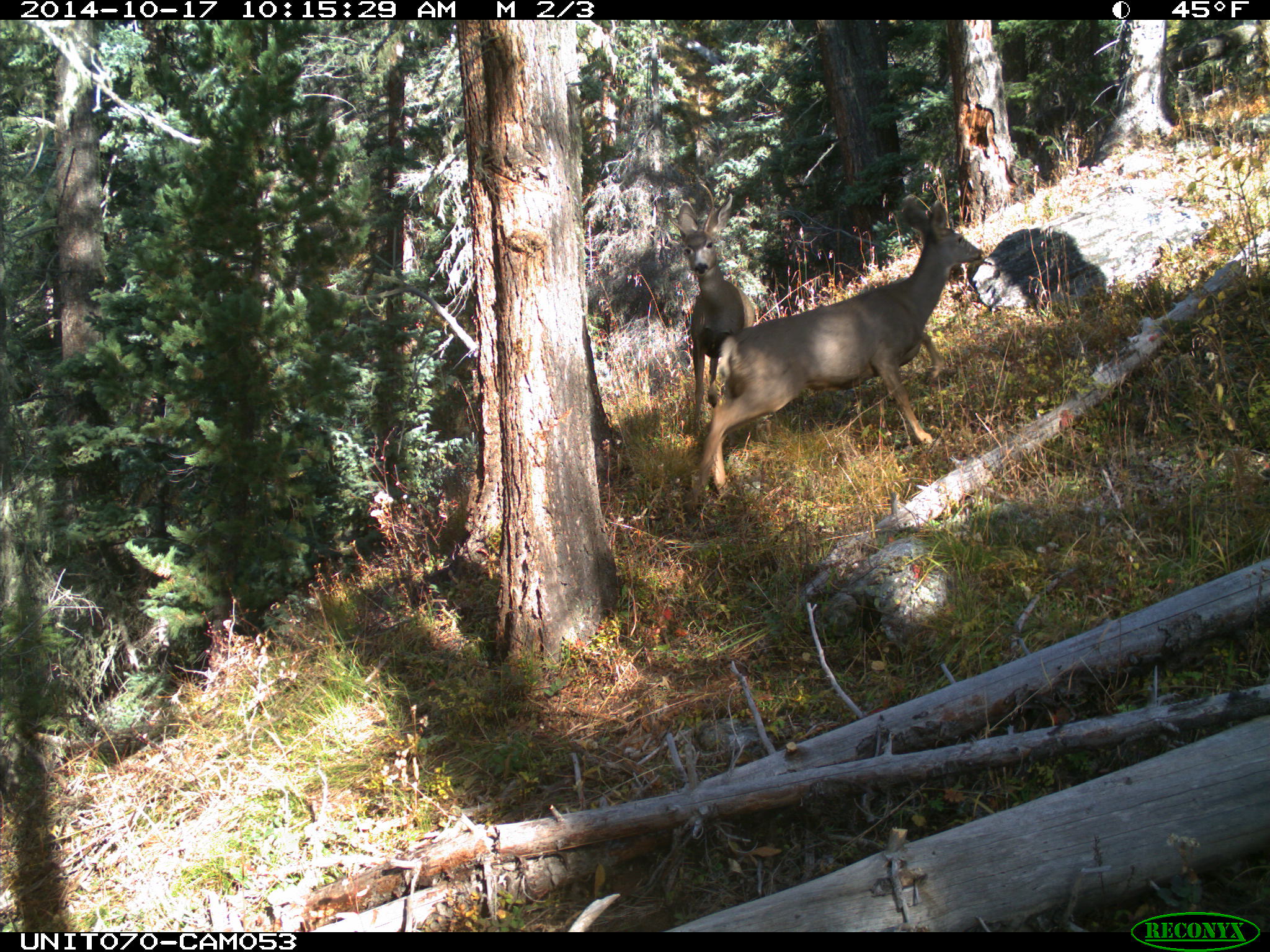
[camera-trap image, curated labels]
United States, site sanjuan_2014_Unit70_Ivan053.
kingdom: Animalia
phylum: Chordata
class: Mammalia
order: Artiodactyla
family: Cervidae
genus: Odocoileus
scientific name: Odocoileus hemionus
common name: mule deer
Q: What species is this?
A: Odocoileus hemionus (mule deer).